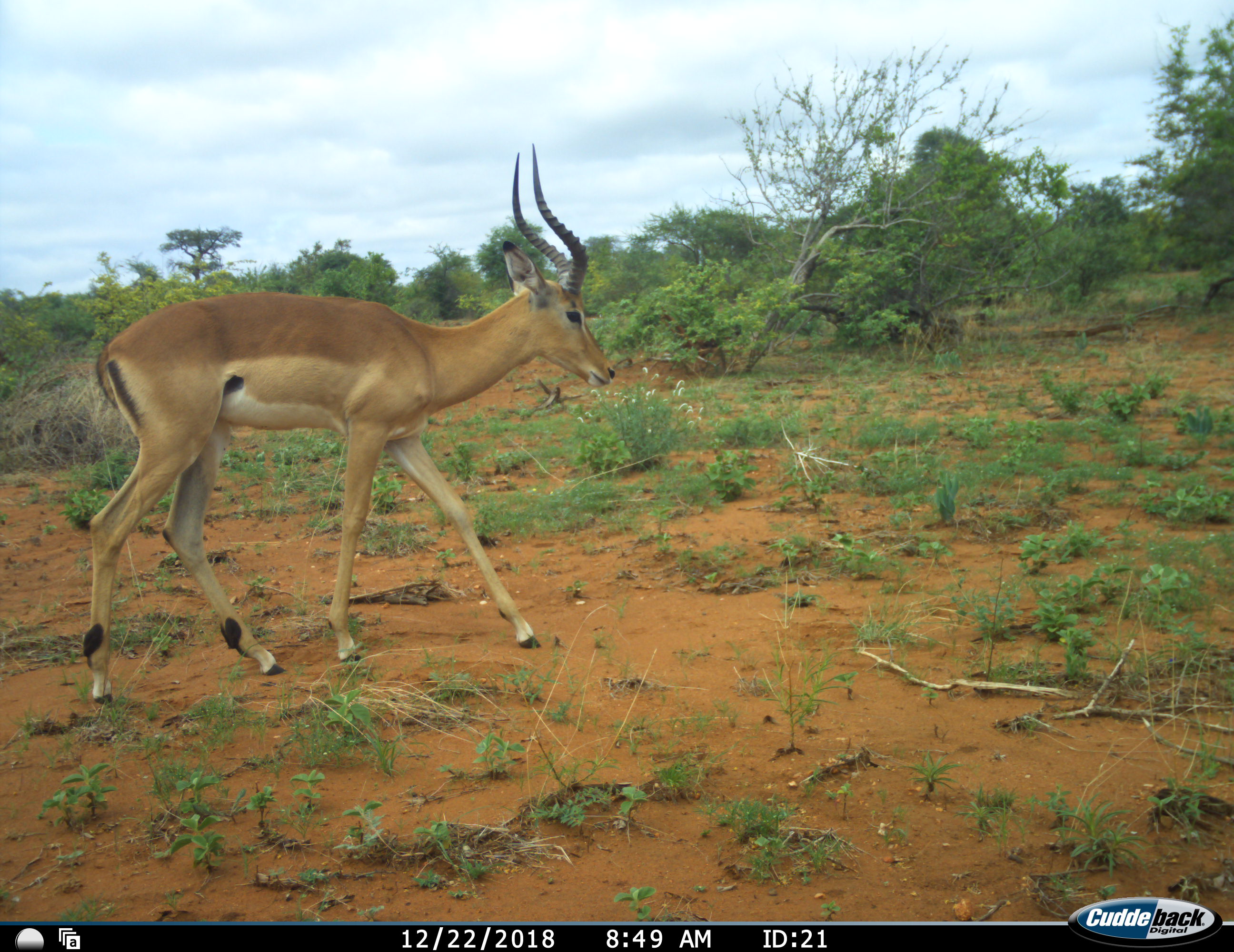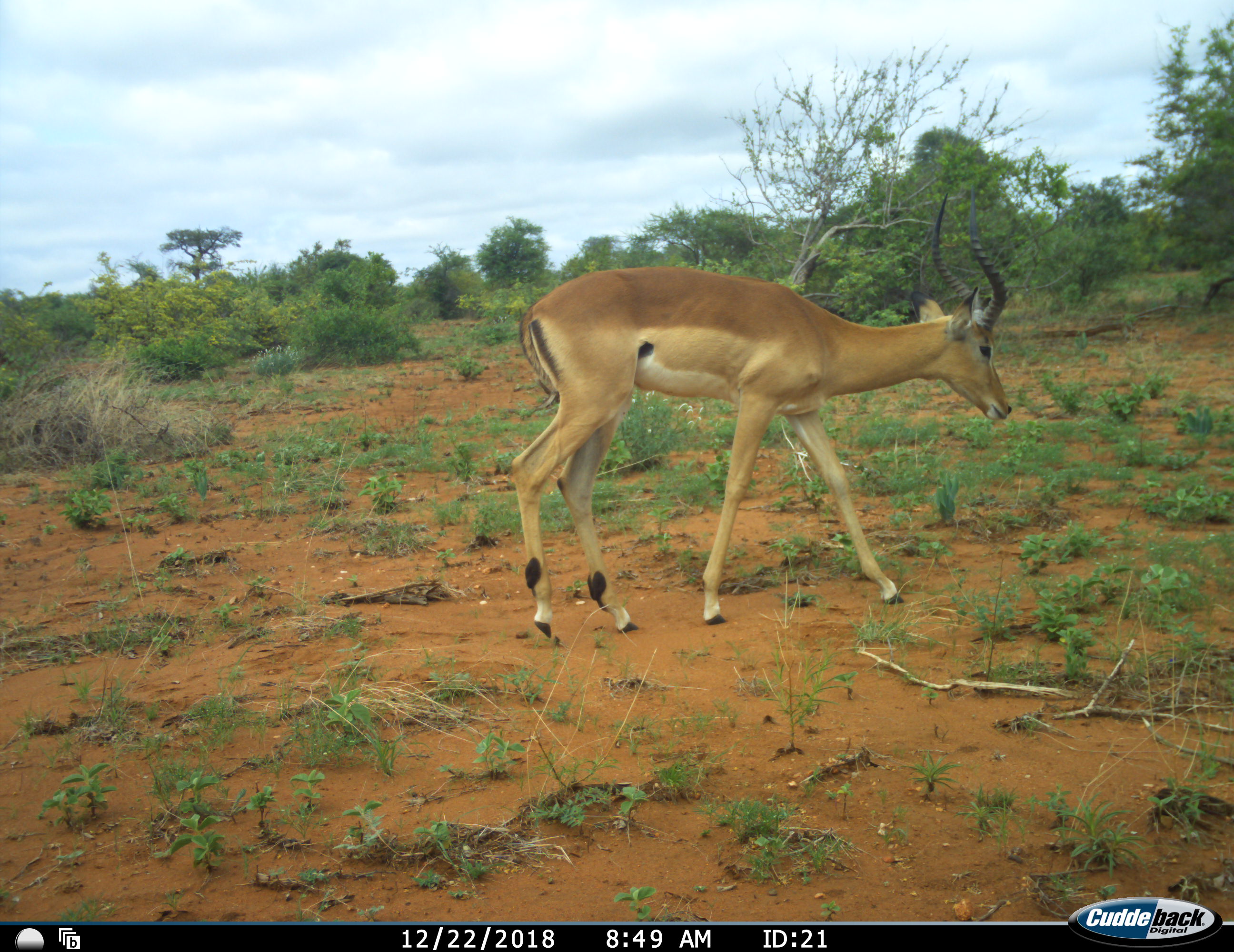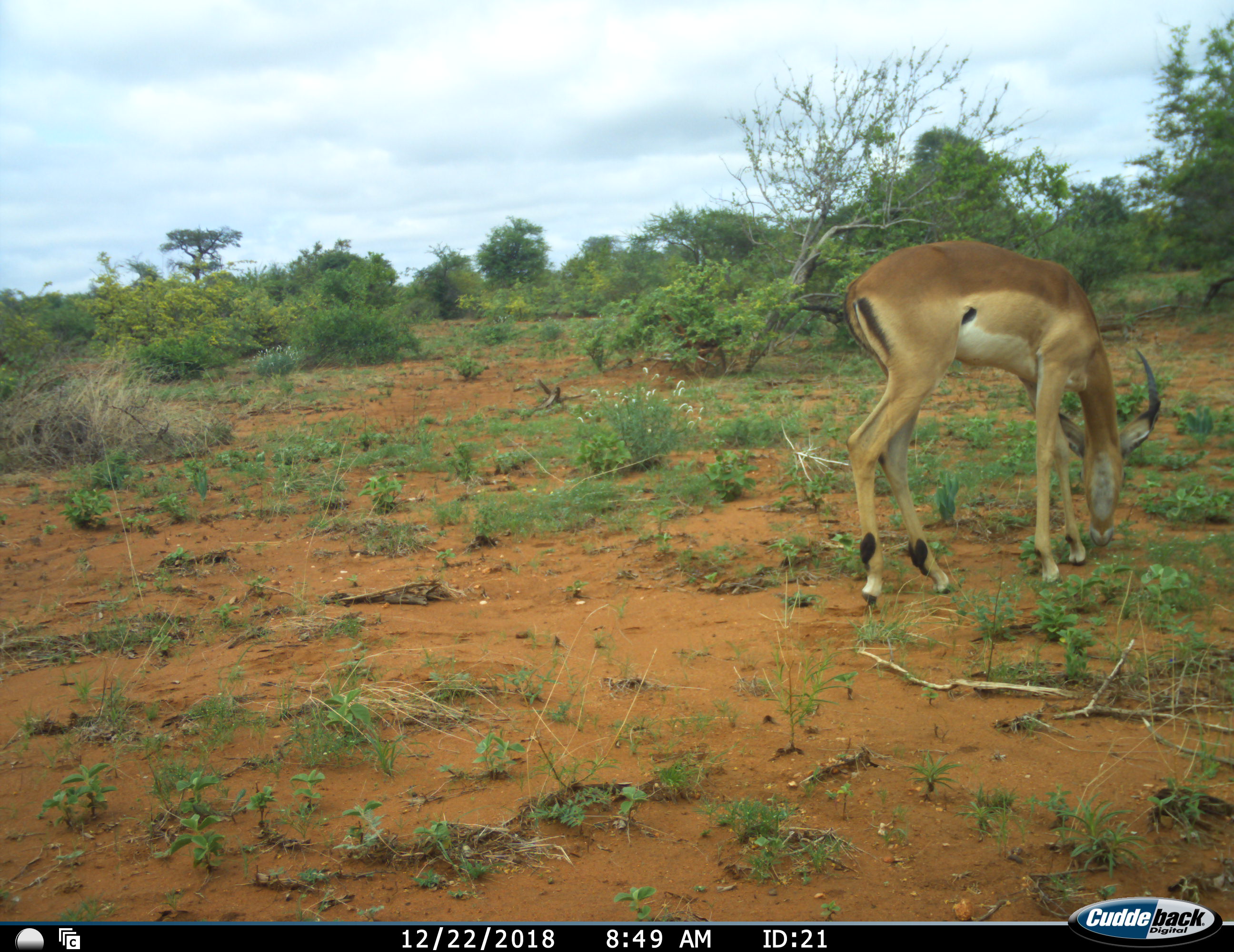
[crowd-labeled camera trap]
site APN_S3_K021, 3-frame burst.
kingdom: Animalia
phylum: Chordata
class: Mammalia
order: Artiodactyla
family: Bovidae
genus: Aepyceros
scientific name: Aepyceros melampus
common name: impala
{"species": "impala (Aepyceros melampus)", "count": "1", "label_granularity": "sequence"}